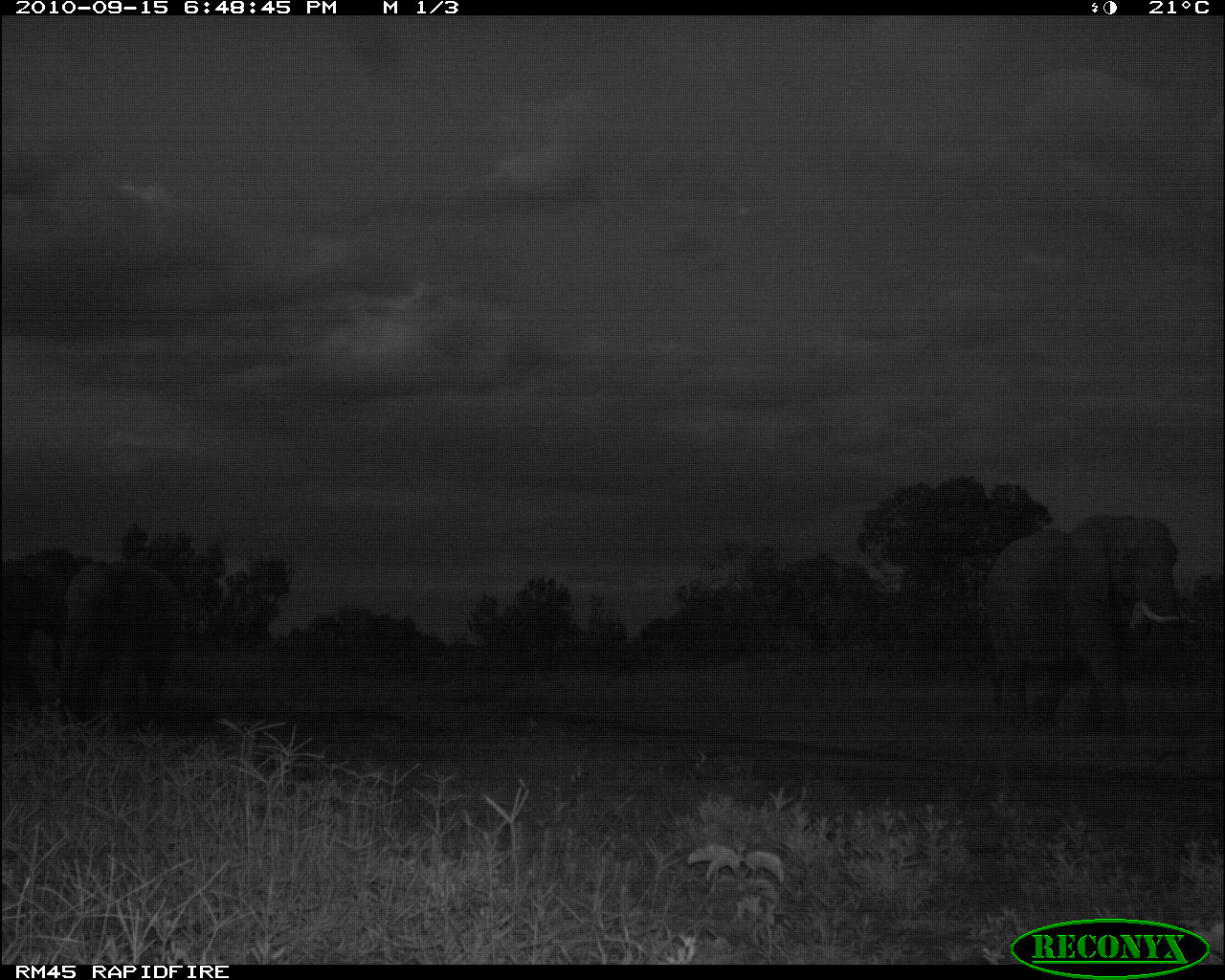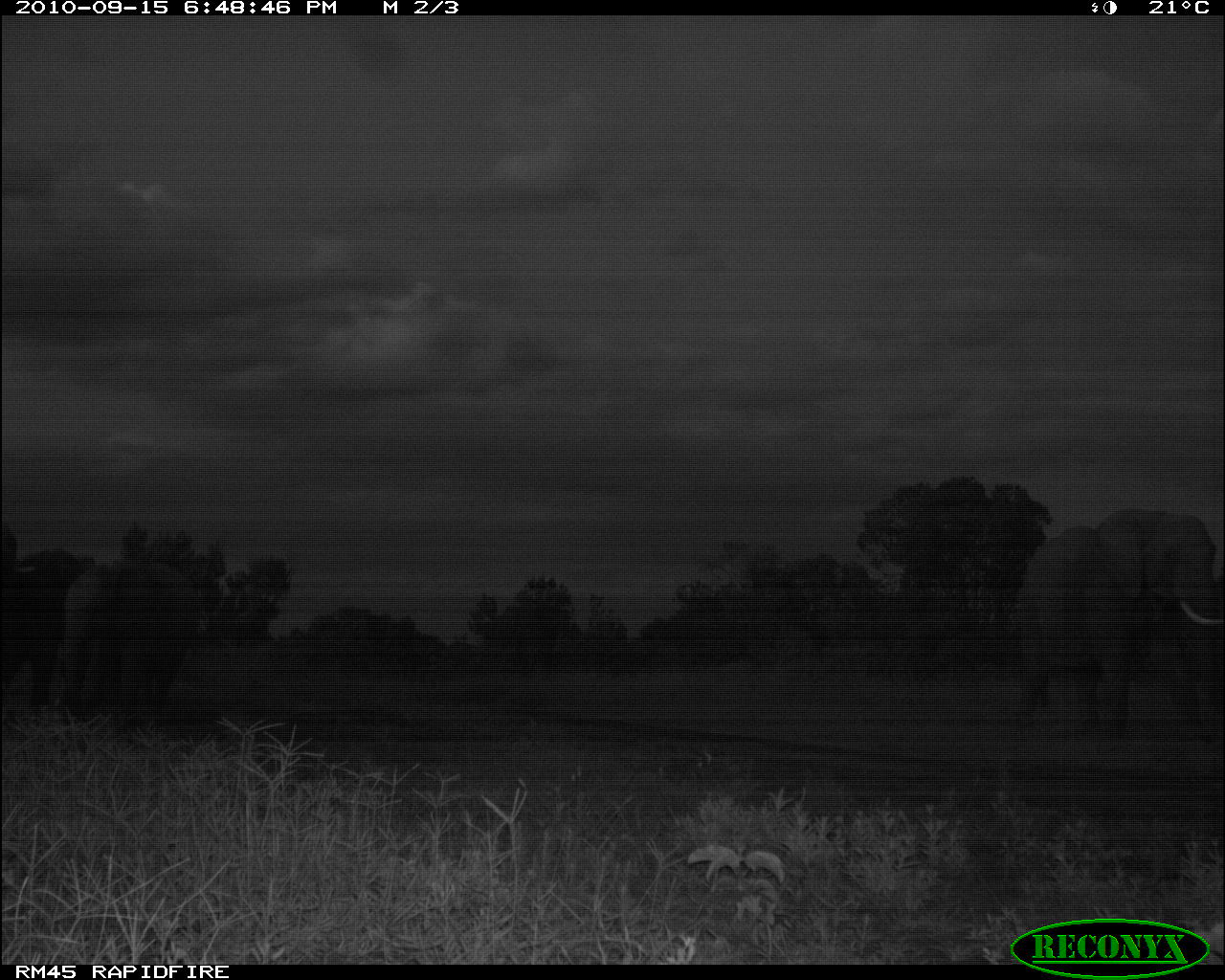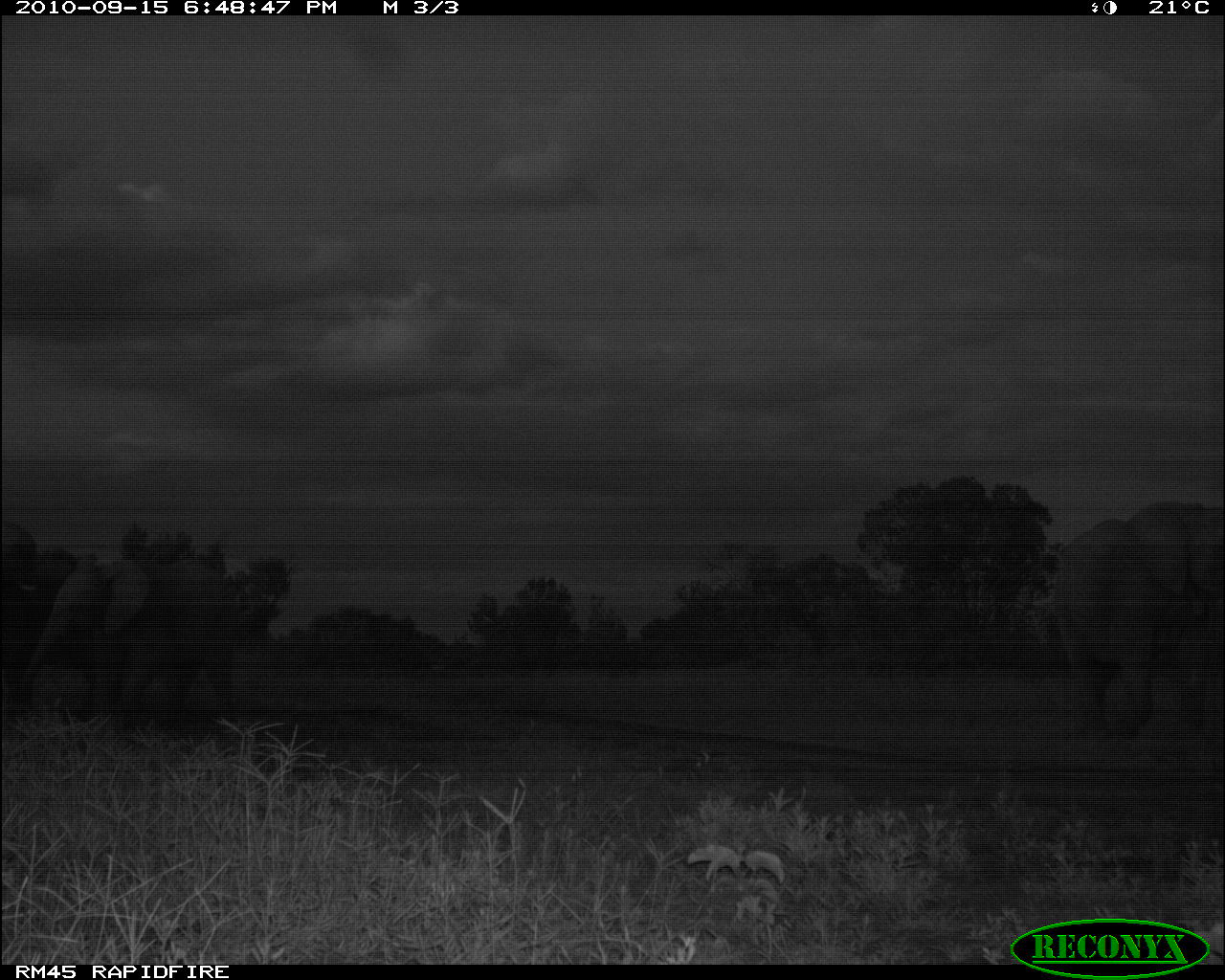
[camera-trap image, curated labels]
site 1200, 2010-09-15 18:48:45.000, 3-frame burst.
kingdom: Animalia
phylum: Chordata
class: Mammalia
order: Proboscidea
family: Elephantidae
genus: Loxodonta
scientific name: Loxodonta africana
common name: african bush elephant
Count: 3.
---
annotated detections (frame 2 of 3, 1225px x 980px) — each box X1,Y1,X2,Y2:
loxodonta africana: 1006,501,1225,733; 47,552,202,715